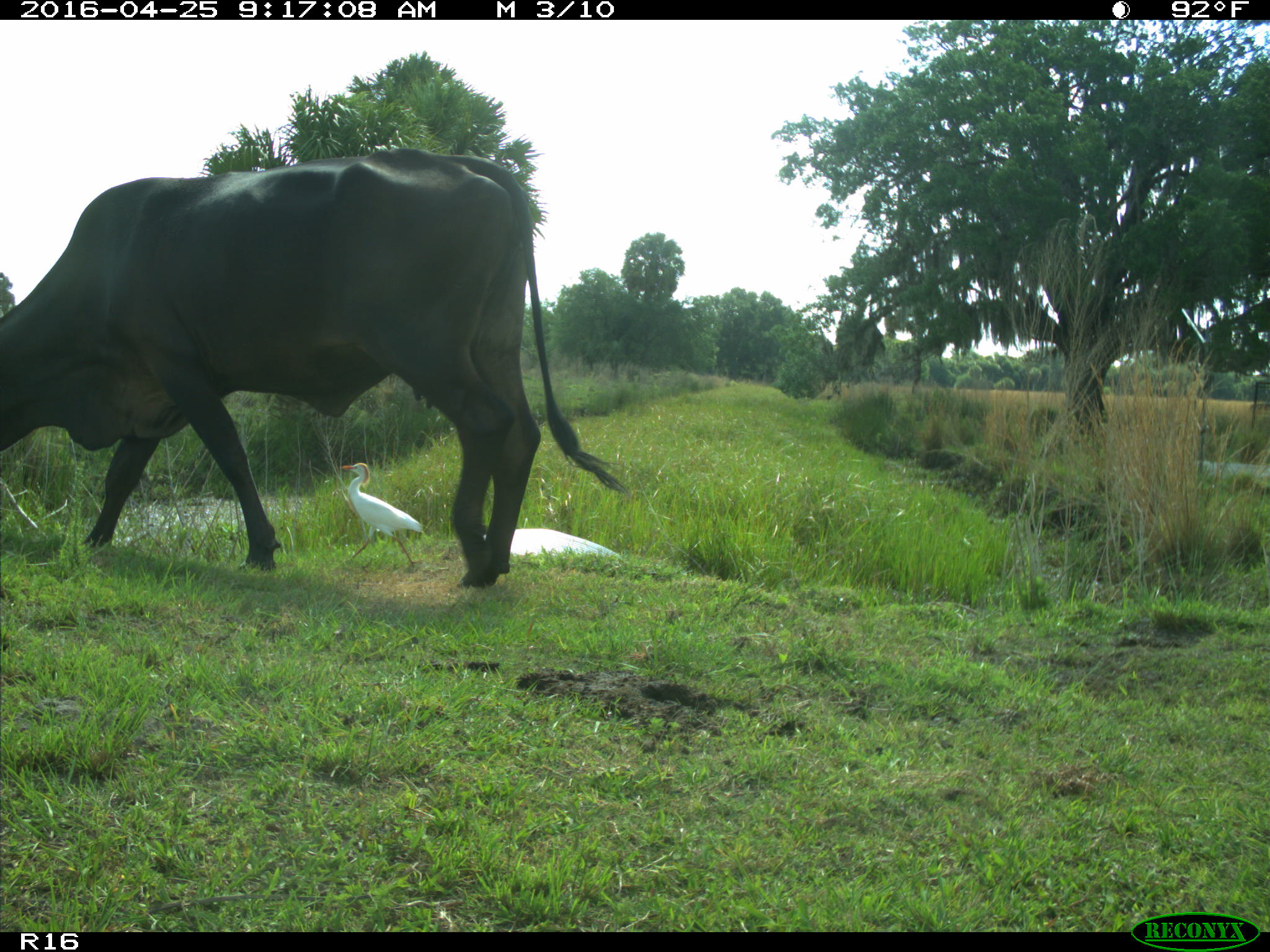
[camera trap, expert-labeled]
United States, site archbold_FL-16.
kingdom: Animalia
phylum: Chordata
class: Mammalia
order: Artiodactyla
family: Bovidae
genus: Bos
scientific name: Bos taurus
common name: domestic cow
Bos taurus (domestic cow).